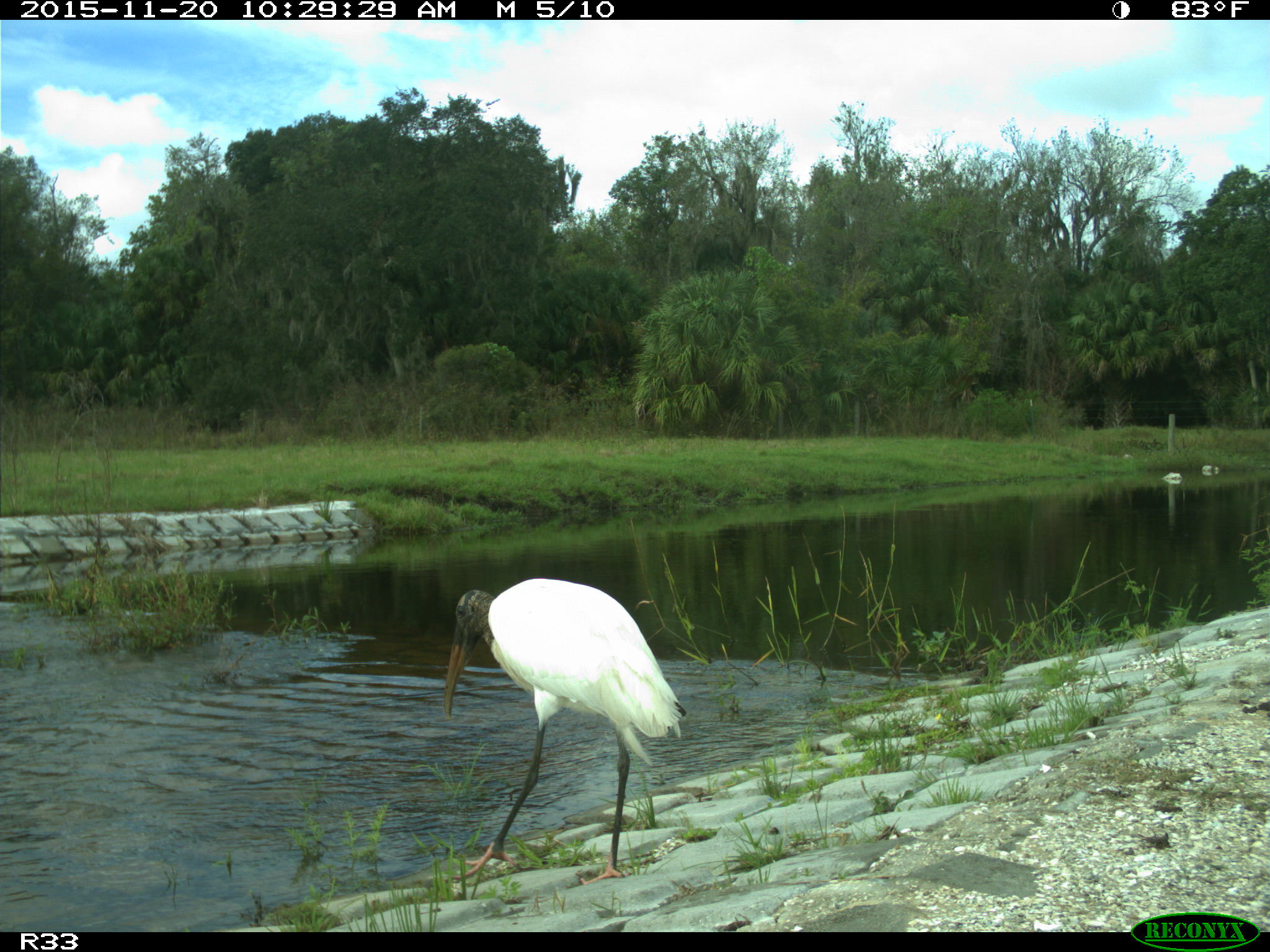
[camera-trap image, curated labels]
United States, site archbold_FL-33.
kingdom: Animalia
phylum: Chordata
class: Aves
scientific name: Aves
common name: birds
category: unidentified bird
Unidentified bird (birds) (Aves).